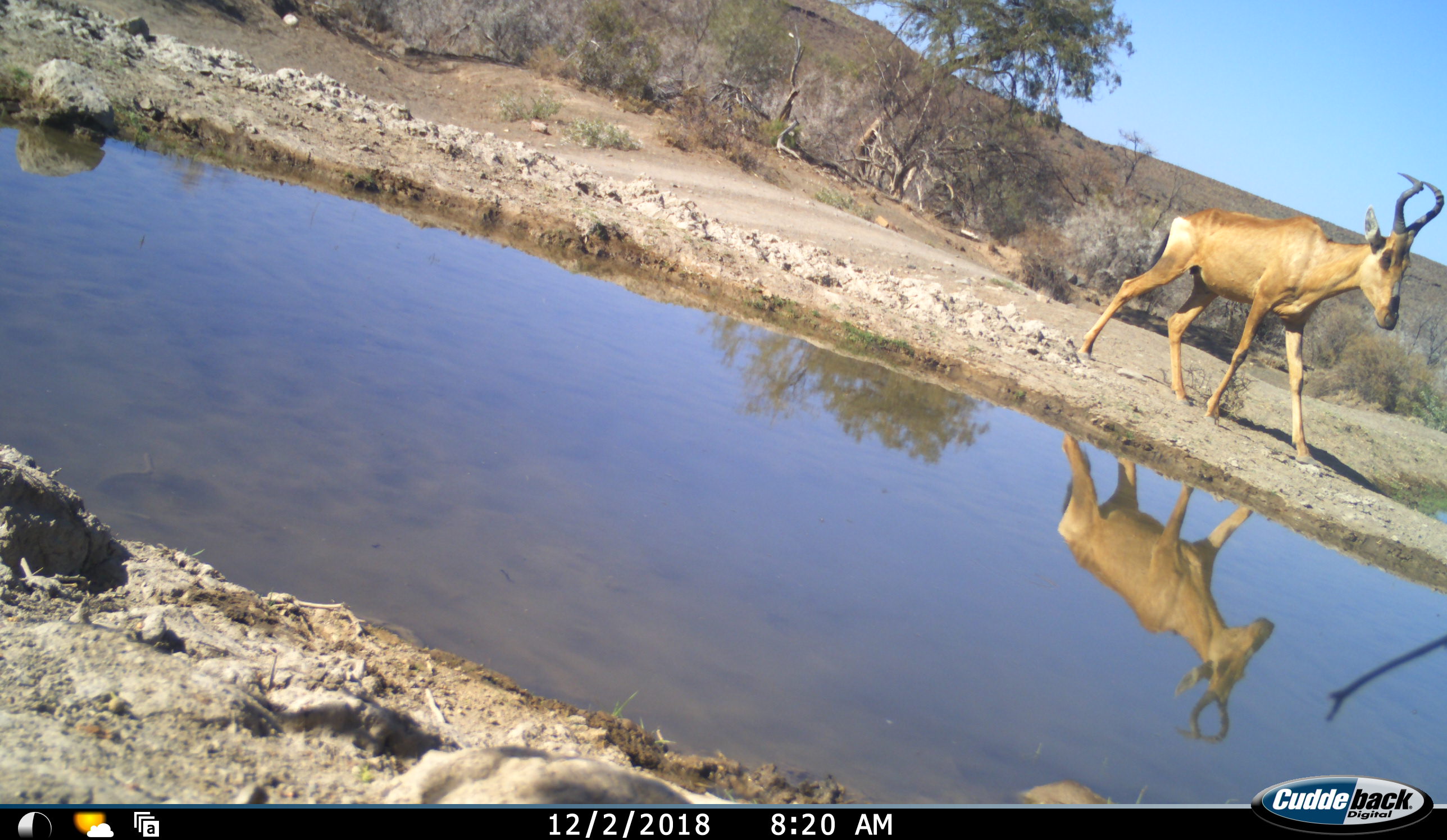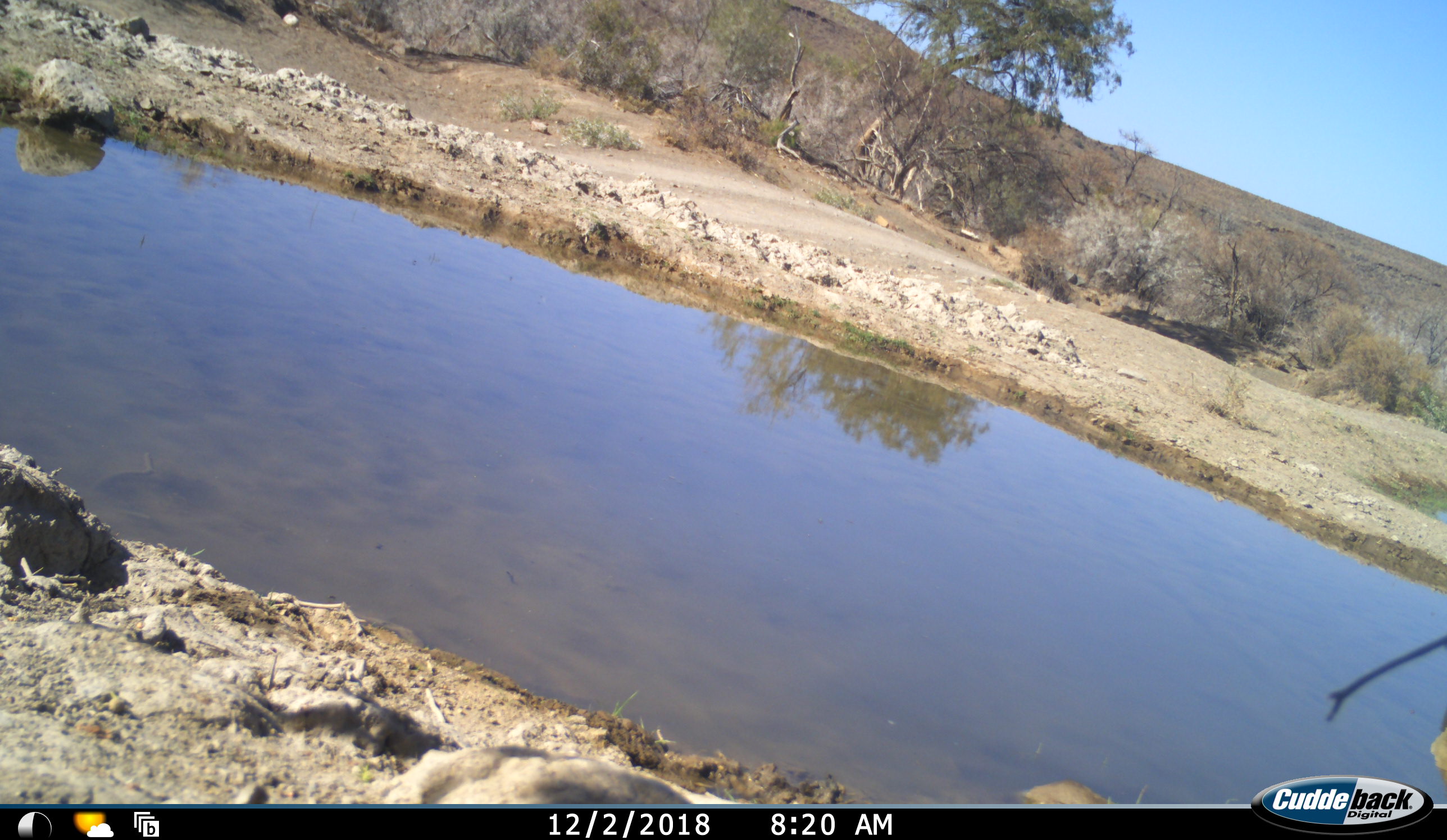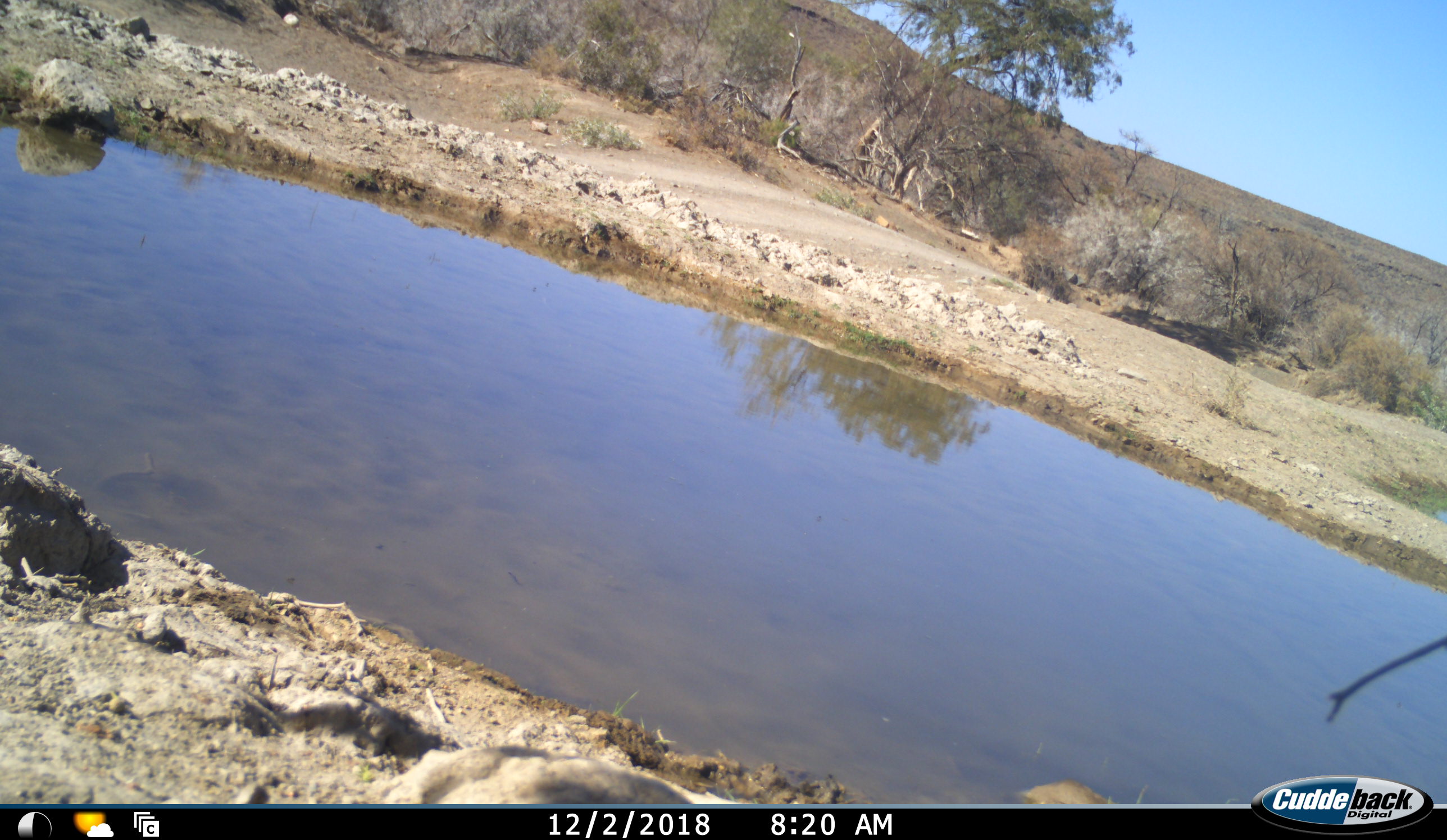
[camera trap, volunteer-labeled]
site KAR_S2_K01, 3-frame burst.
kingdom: Animalia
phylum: Chordata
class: Mammalia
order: Artiodactyla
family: Bovidae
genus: Alcelaphus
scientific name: Alcelaphus buselaphus caama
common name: red hartebeest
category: hartebeestred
Hartebeestred (red hartebeest) (Alcelaphus buselaphus caama), count 1. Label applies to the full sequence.